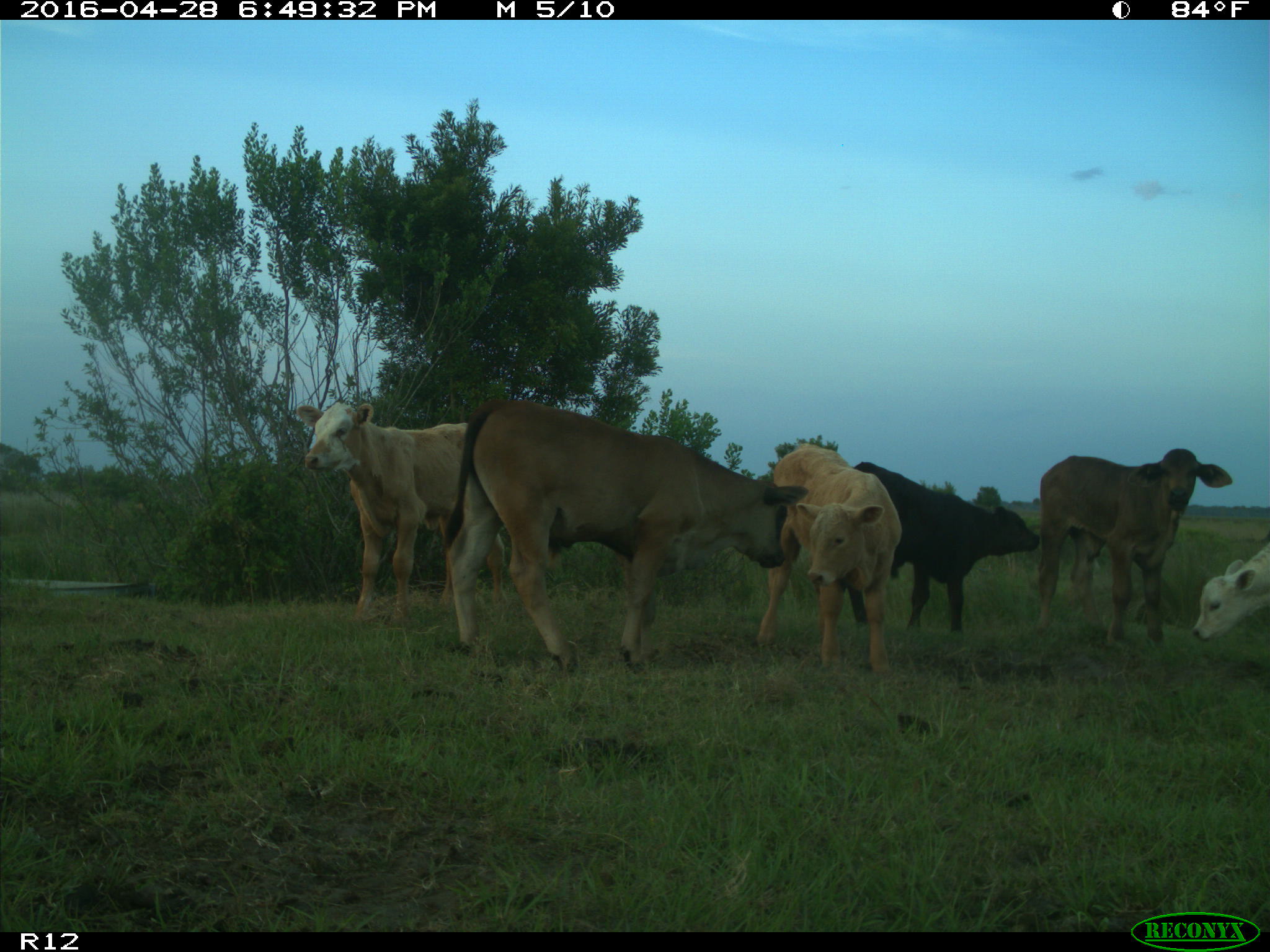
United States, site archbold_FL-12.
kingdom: Animalia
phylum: Chordata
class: Mammalia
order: Artiodactyla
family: Bovidae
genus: Bos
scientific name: Bos taurus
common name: domestic cow